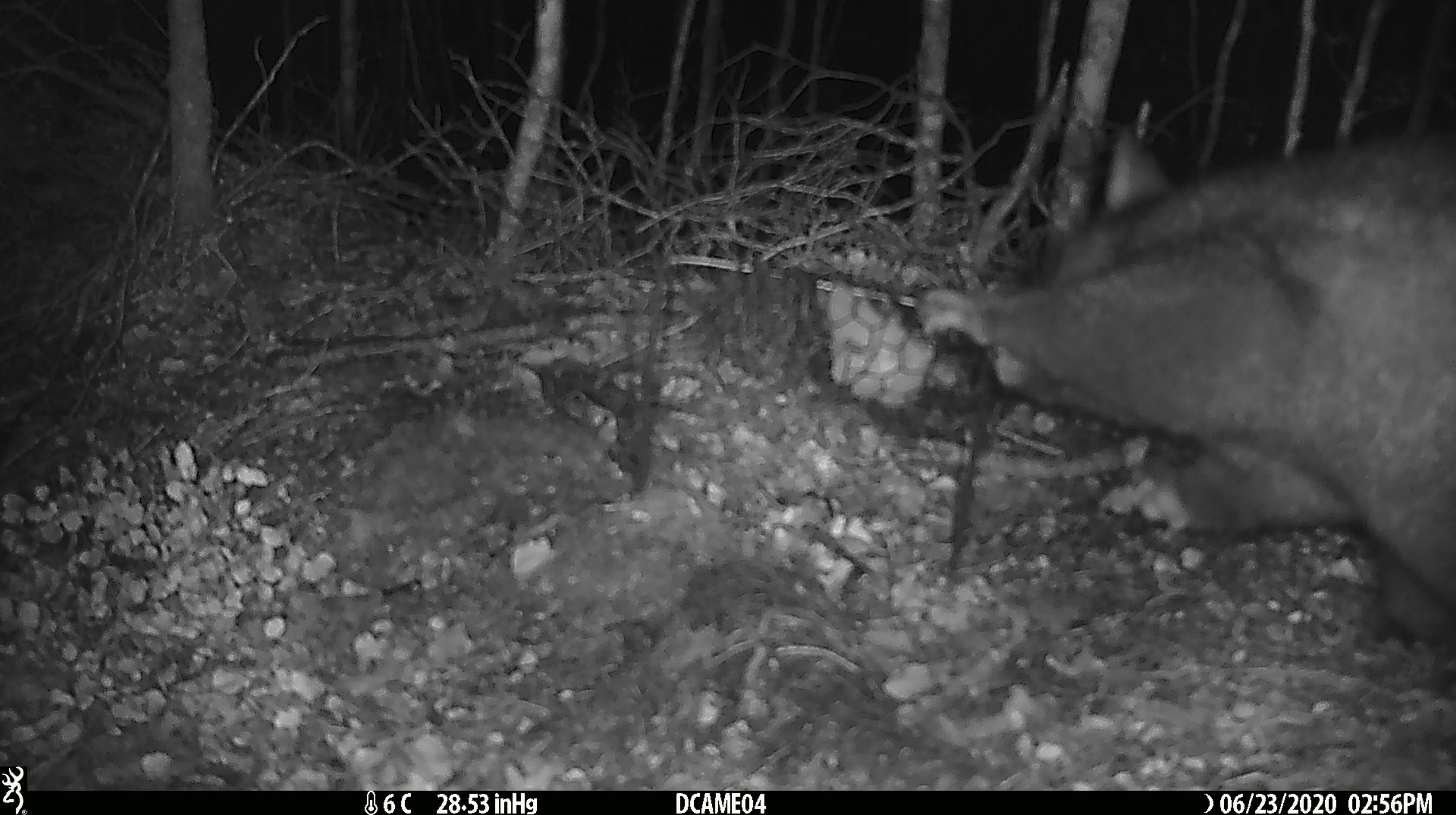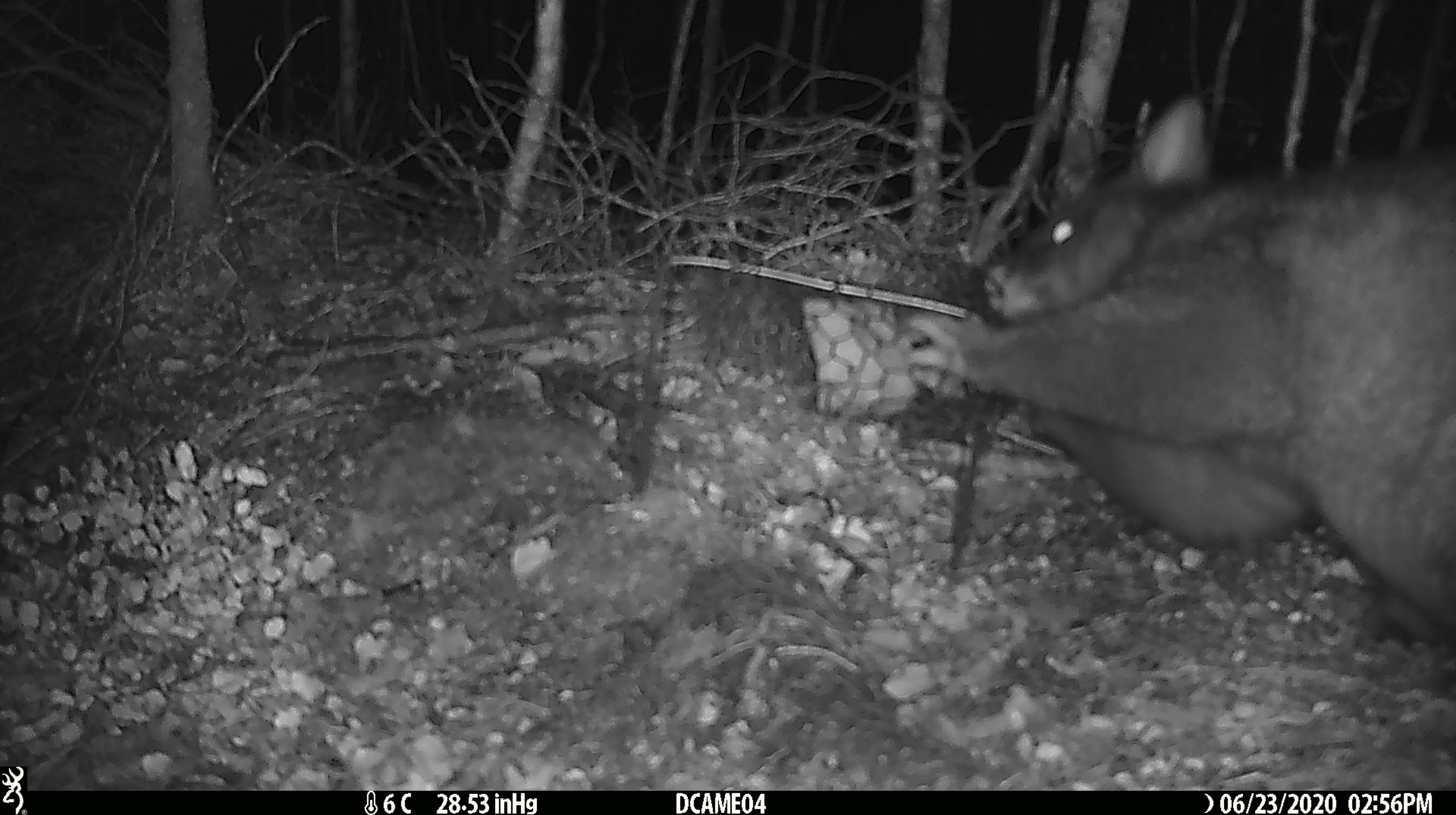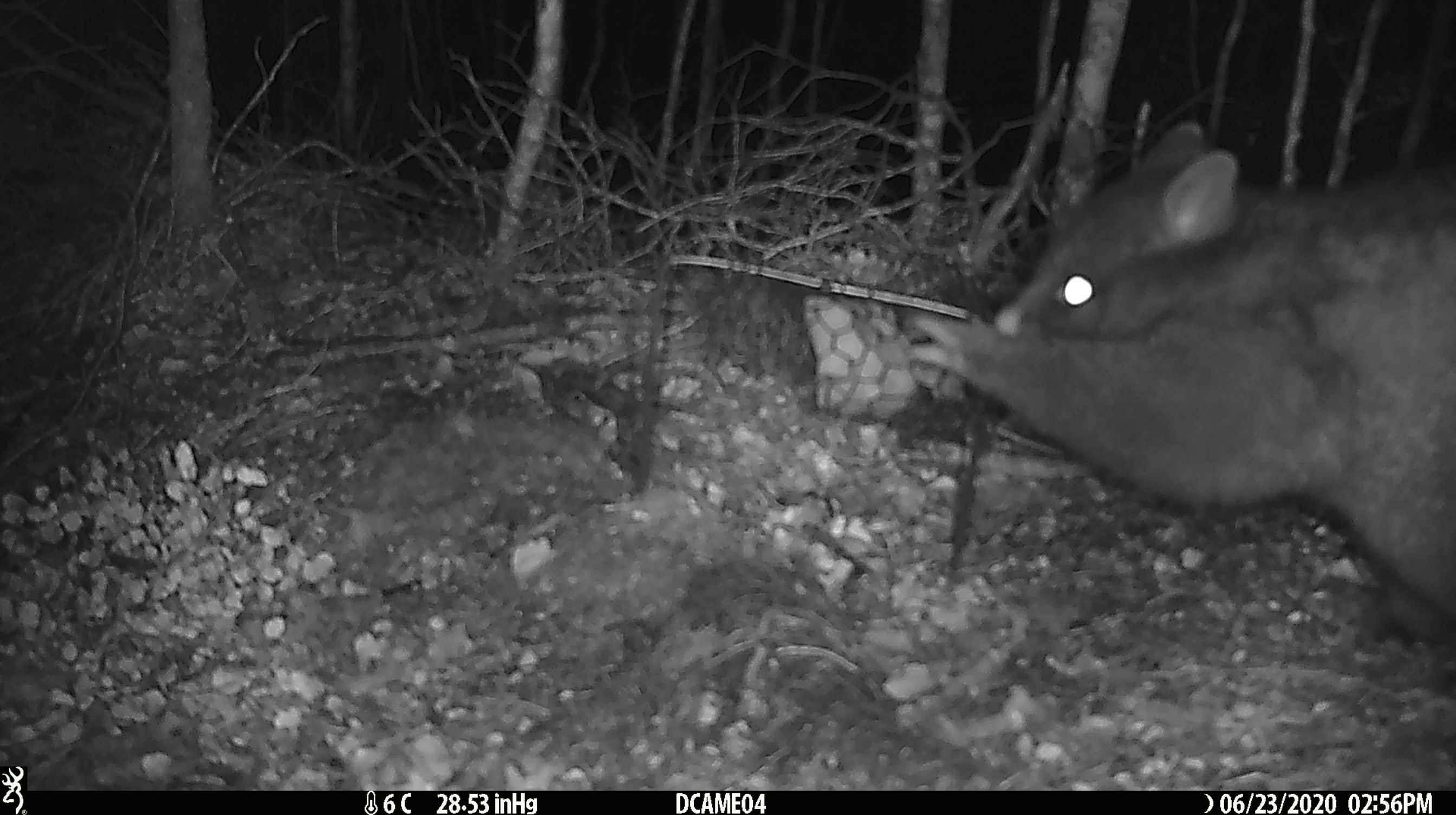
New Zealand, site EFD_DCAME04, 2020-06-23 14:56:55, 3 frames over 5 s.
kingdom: Animalia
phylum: Chordata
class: Mammalia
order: Diprotodontia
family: Phalangeridae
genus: Trichosurus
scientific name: Trichosurus vulpecula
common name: common brushtail possum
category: possum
Possum (common brushtail possum) (Trichosurus vulpecula).